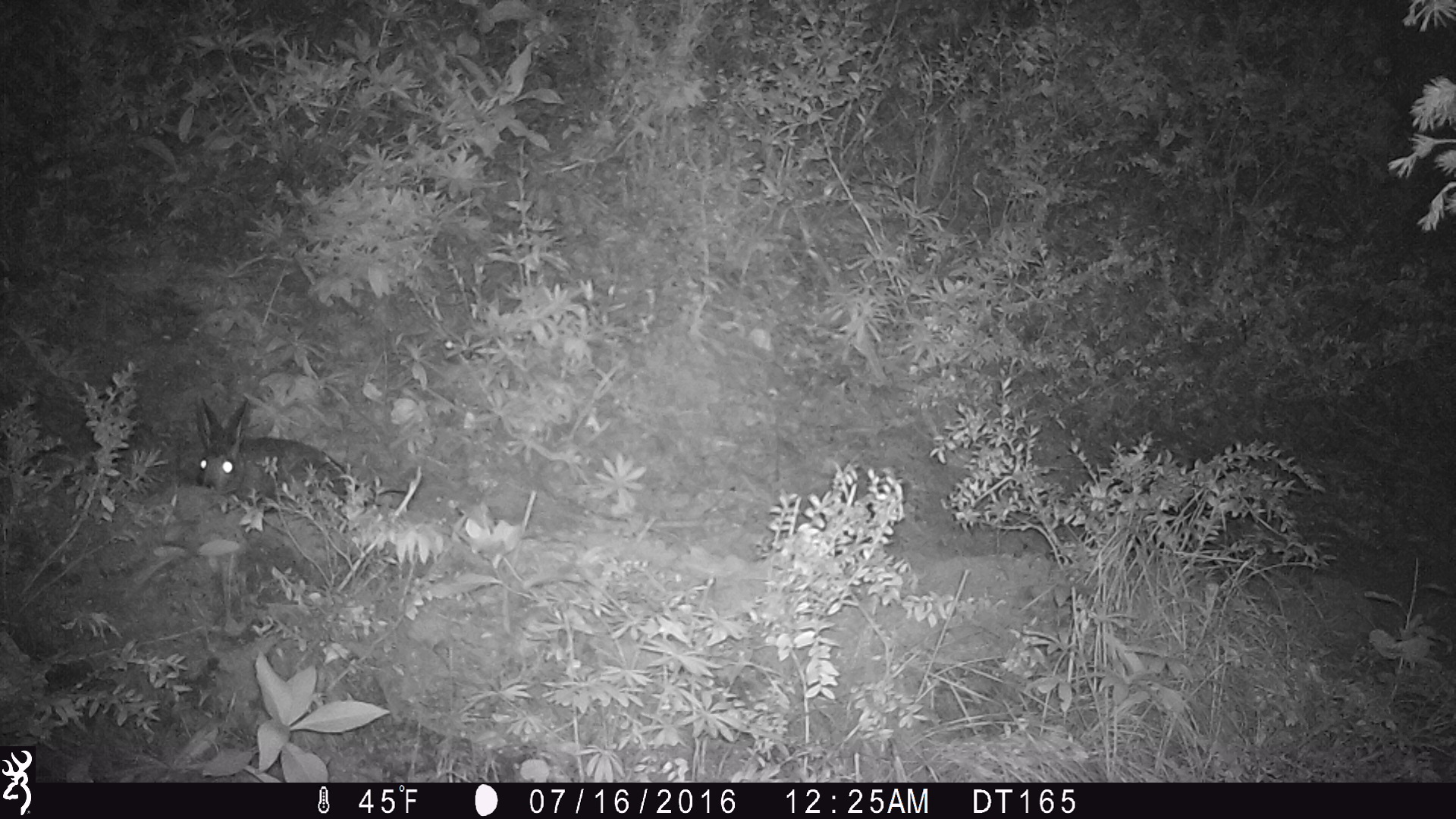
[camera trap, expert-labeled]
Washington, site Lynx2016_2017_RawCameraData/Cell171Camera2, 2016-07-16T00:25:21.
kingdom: Animalia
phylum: Chordata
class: Mammalia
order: Lagomorpha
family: Leporidae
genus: Lepus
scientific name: Lepus americanus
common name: snowshoe hare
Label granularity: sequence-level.